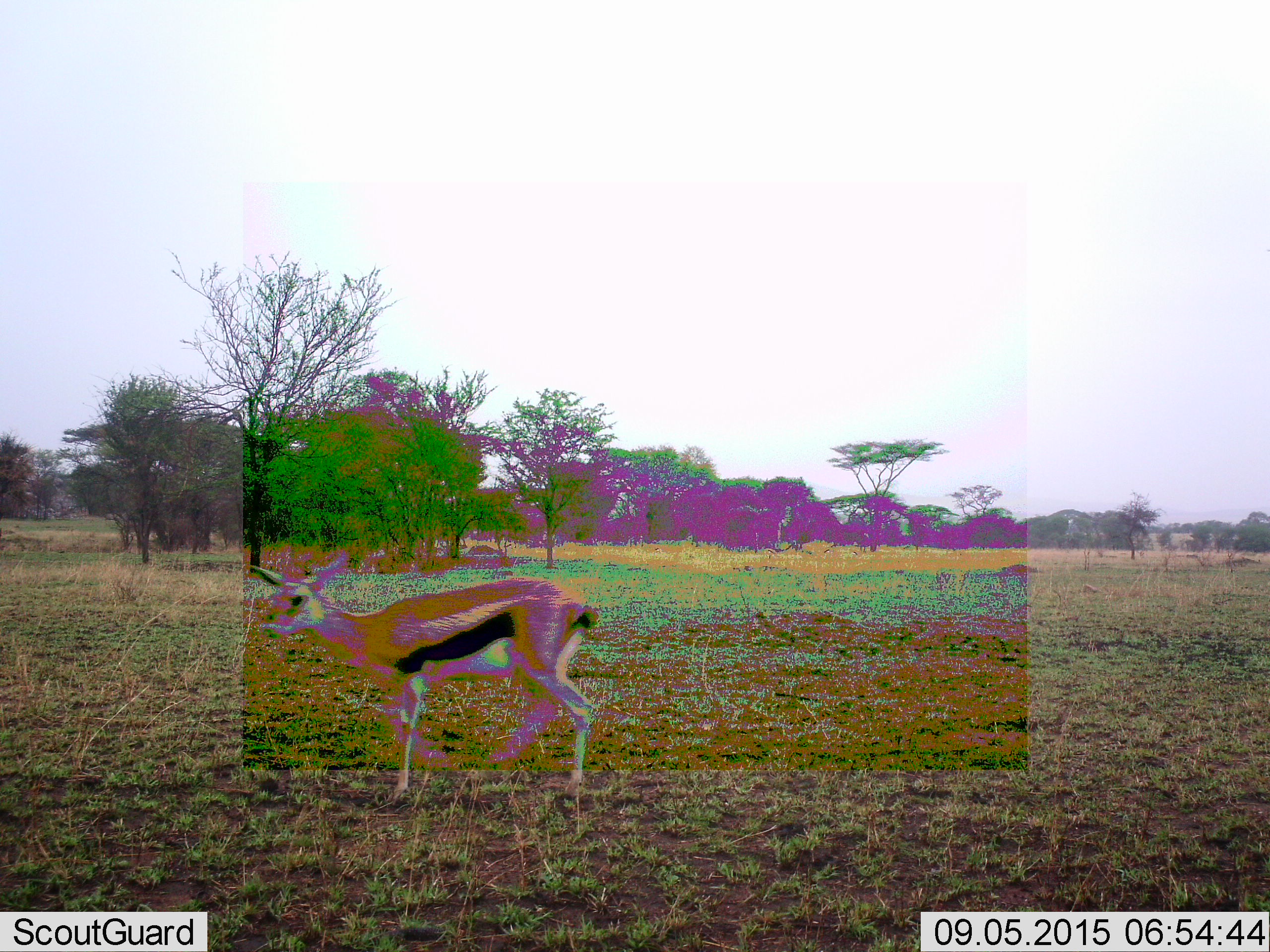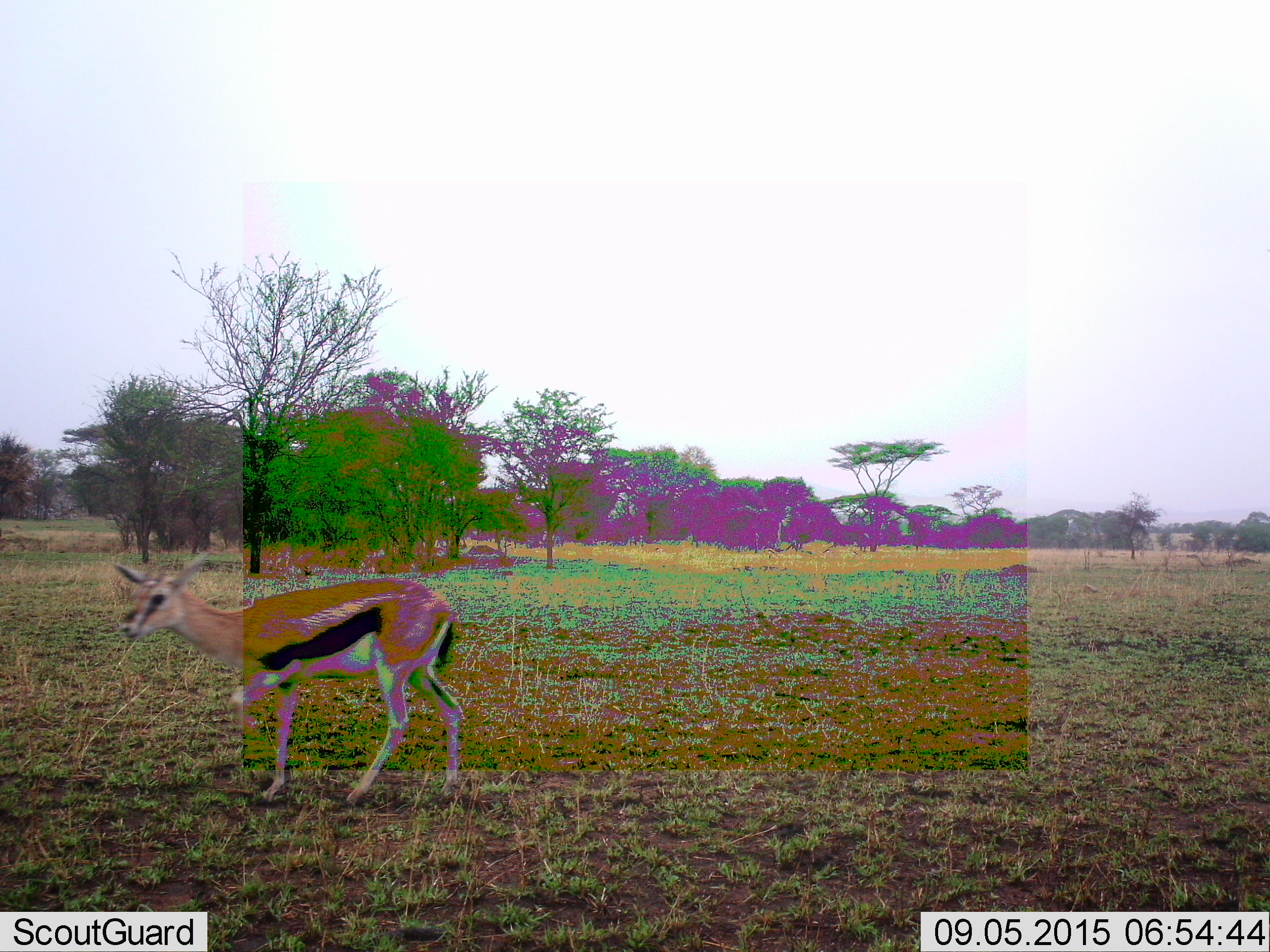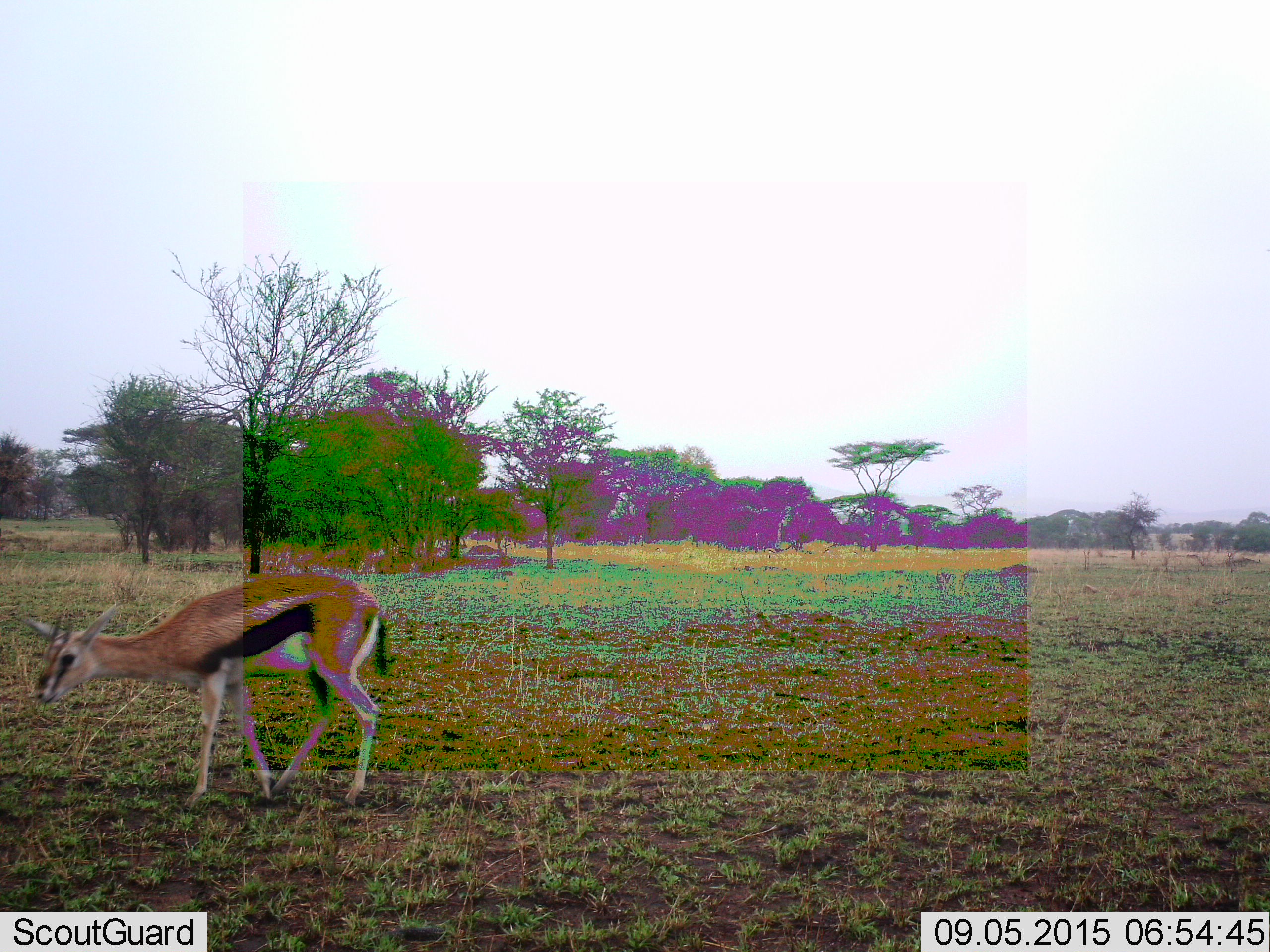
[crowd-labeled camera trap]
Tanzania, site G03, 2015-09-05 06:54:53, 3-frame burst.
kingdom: Animalia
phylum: Chordata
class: Mammalia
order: Artiodactyla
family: Bovidae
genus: Eudorcas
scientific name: Eudorcas thomsonii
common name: thomson's gazelle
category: gazellethomsons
Gazellethomsons (thomson's gazelle) (Eudorcas thomsonii), count 1. Behavior (volunteer vote fractions): standing 7%, resting 0%, moving 100%, interacting 0%. Young present (vote fraction): 0%. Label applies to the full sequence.